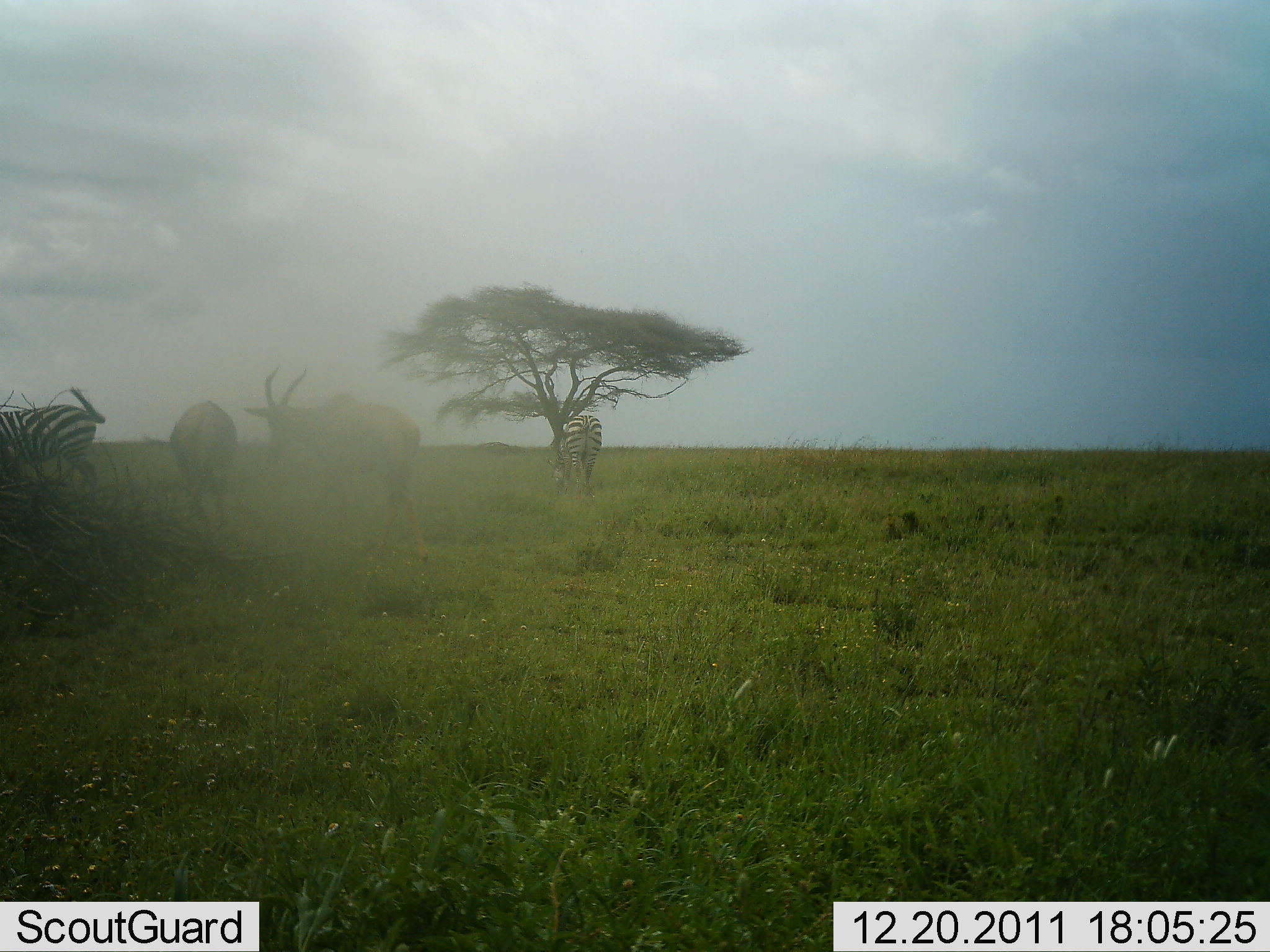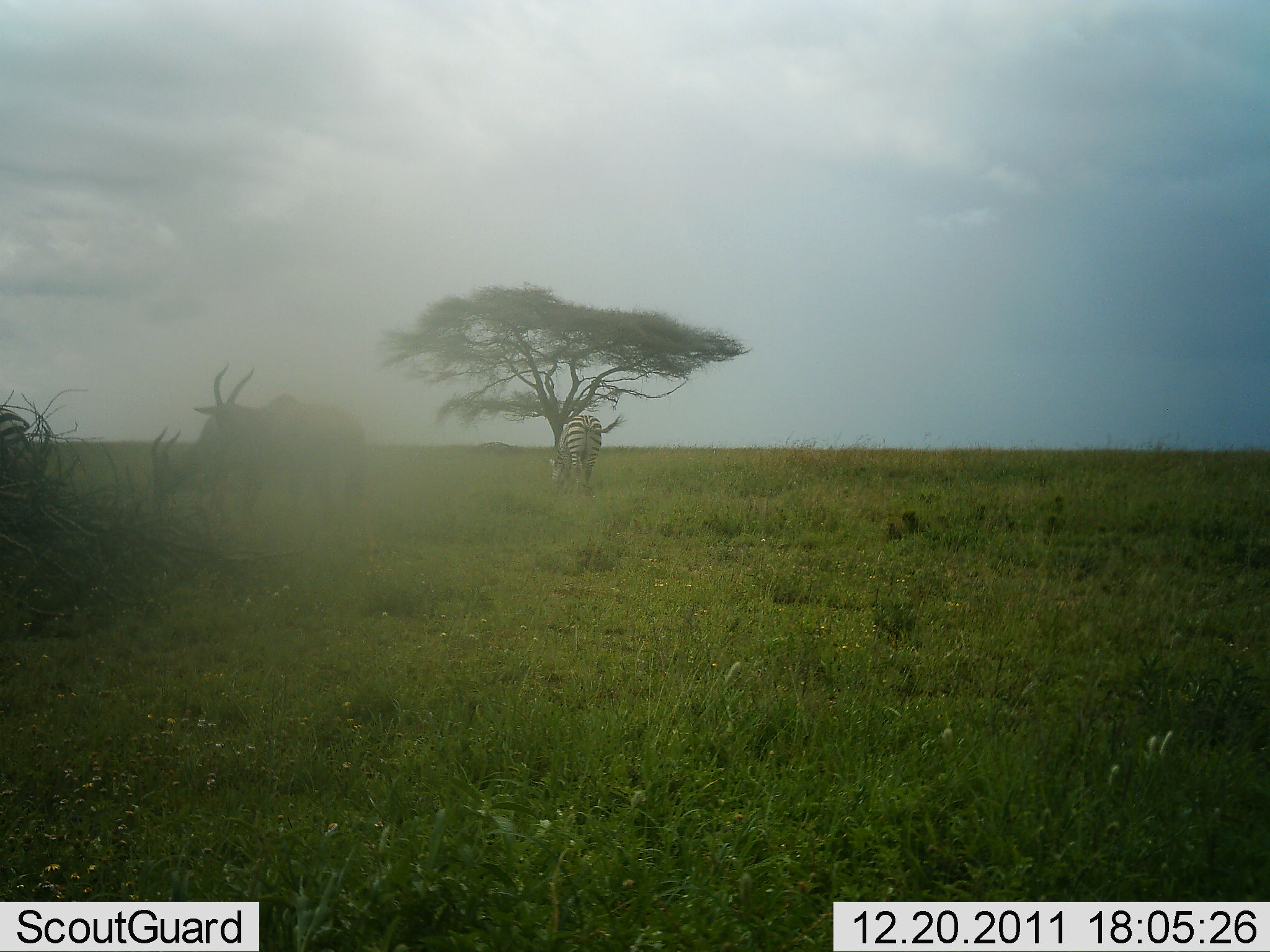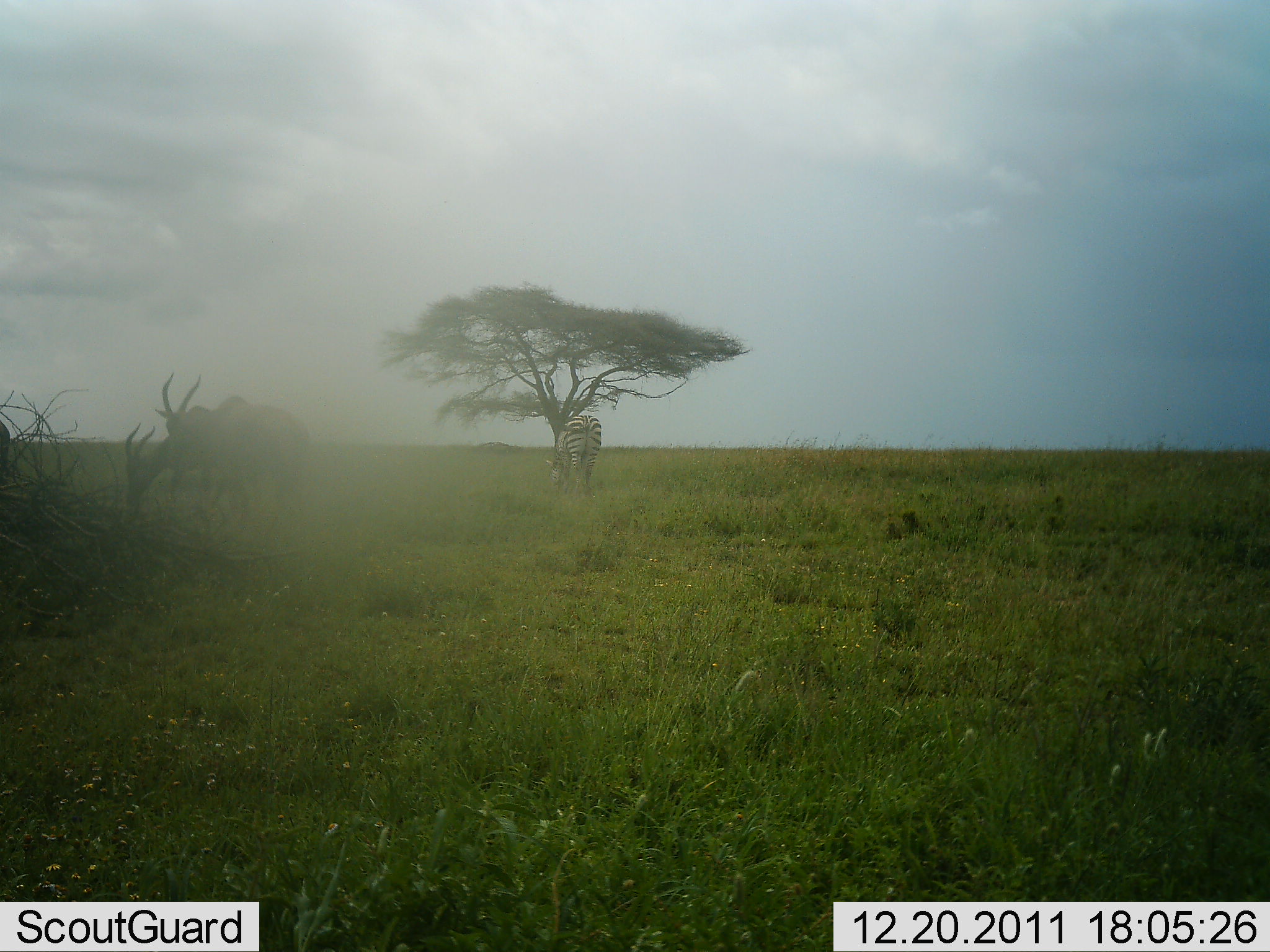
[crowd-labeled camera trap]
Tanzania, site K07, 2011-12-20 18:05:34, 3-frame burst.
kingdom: Animalia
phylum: Chordata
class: Mammalia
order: Artiodactyla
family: Bovidae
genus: Damaliscus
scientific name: Damaliscus lunatus jimela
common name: topi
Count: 2.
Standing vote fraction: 27%.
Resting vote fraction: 0%.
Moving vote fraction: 45%.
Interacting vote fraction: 0%.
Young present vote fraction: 0%.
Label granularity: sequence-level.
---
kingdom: Animalia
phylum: Chordata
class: Mammalia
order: Perissodactyla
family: Equidae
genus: Equus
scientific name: Equus quagga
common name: plains zebra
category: zebra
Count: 2.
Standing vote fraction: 32%.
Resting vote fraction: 0%.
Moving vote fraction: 45%.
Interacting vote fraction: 5%.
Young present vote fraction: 0%.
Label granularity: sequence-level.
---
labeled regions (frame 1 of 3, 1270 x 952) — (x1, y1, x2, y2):
animal: (242, 366, 429, 579); (0, 386, 105, 508); (170, 400, 238, 537); (544, 415, 602, 501)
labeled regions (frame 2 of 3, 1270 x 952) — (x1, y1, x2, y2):
animal: (177, 363, 365, 544); (150, 424, 230, 541); (552, 412, 628, 503); (0, 405, 47, 493)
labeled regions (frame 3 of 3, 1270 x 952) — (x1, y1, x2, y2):
animal: (156, 371, 312, 537); (123, 422, 214, 528); (546, 415, 603, 502); (0, 421, 10, 490)